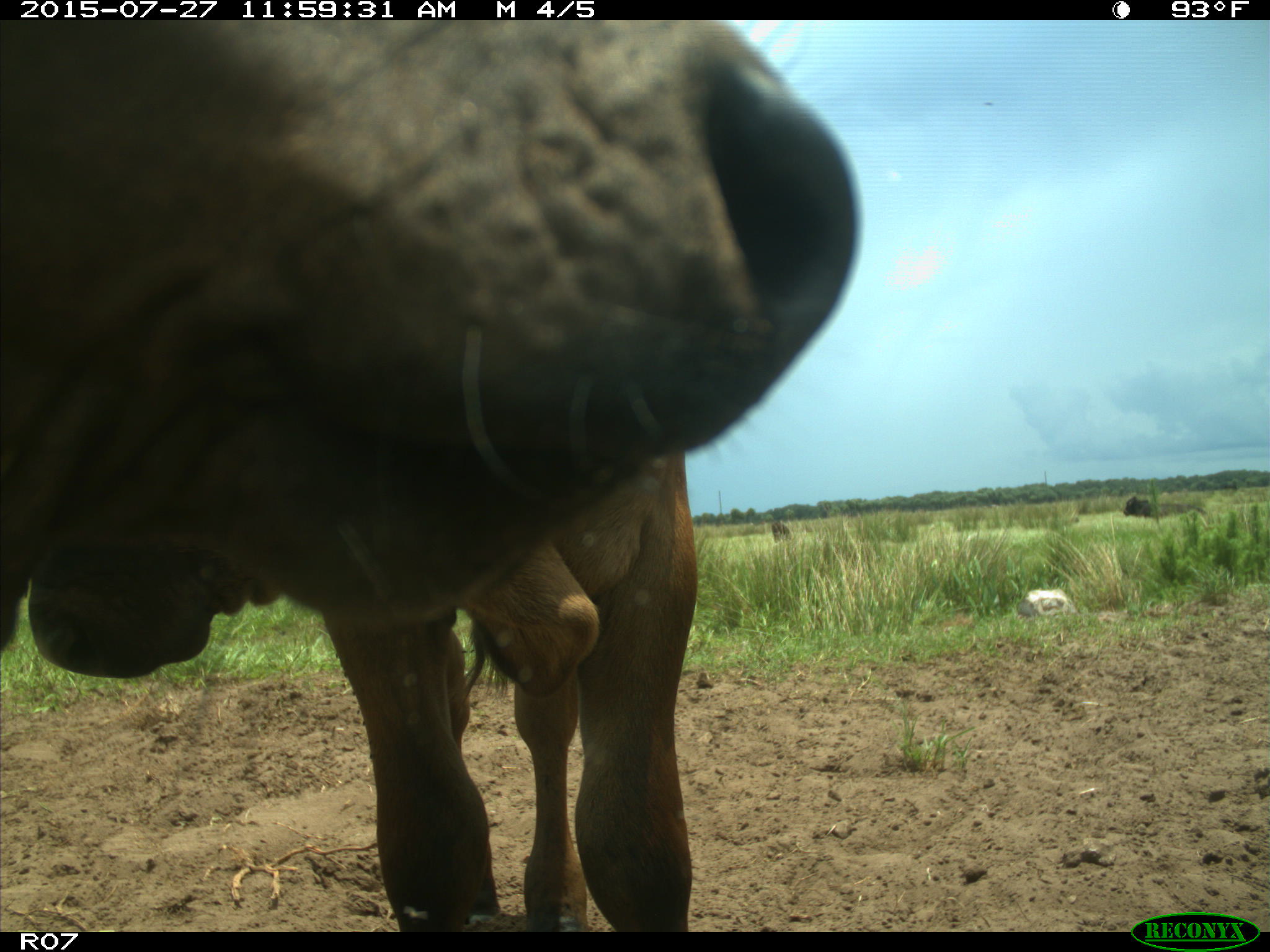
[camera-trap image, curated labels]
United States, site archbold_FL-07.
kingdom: Animalia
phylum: Chordata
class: Mammalia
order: Artiodactyla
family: Bovidae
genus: Bos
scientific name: Bos taurus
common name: domestic cow